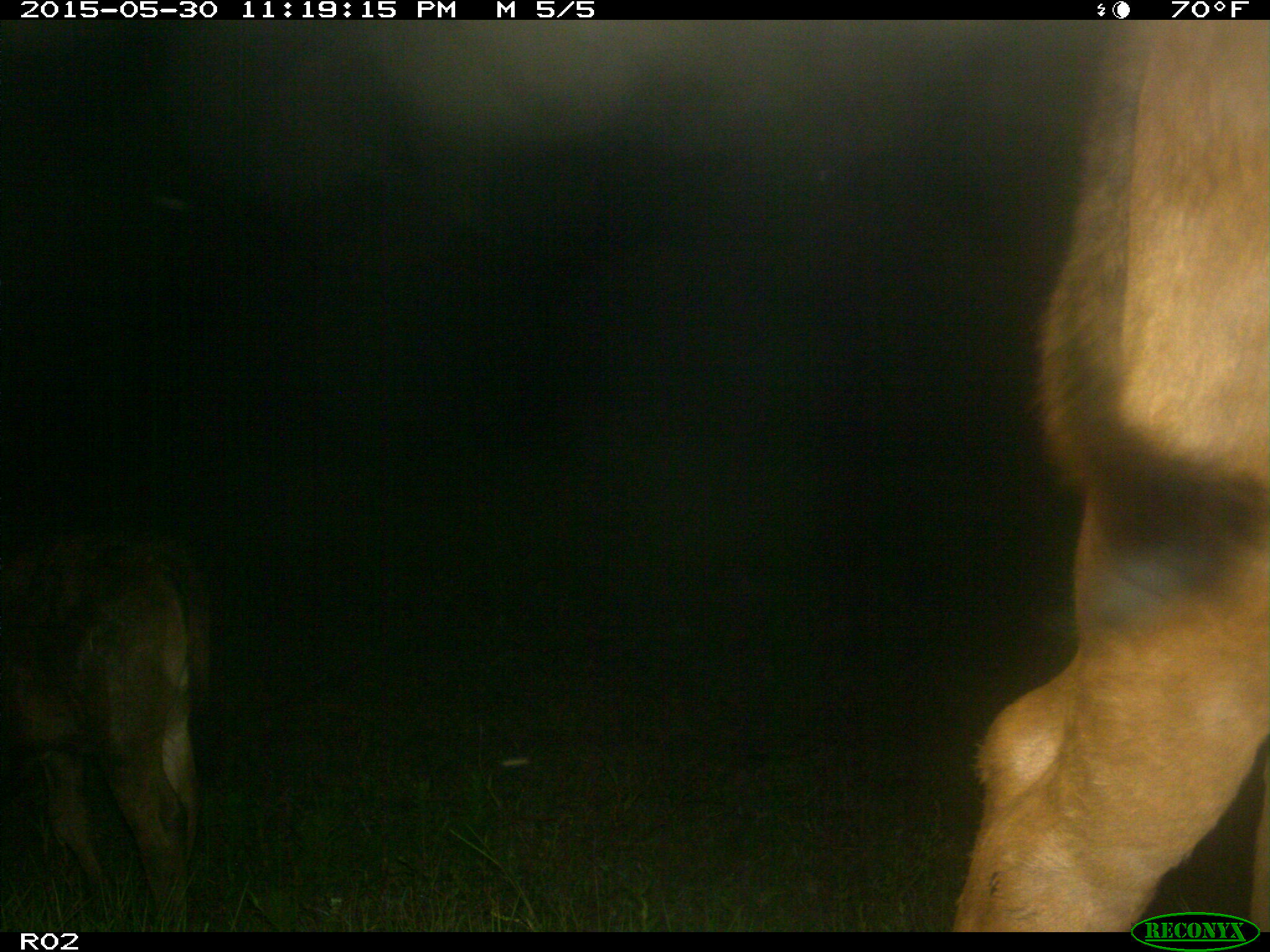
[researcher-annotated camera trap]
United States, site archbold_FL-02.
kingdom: Animalia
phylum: Chordata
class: Mammalia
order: Artiodactyla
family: Bovidae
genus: Bos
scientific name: Bos taurus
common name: domestic cow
Bos taurus (domestic cow).